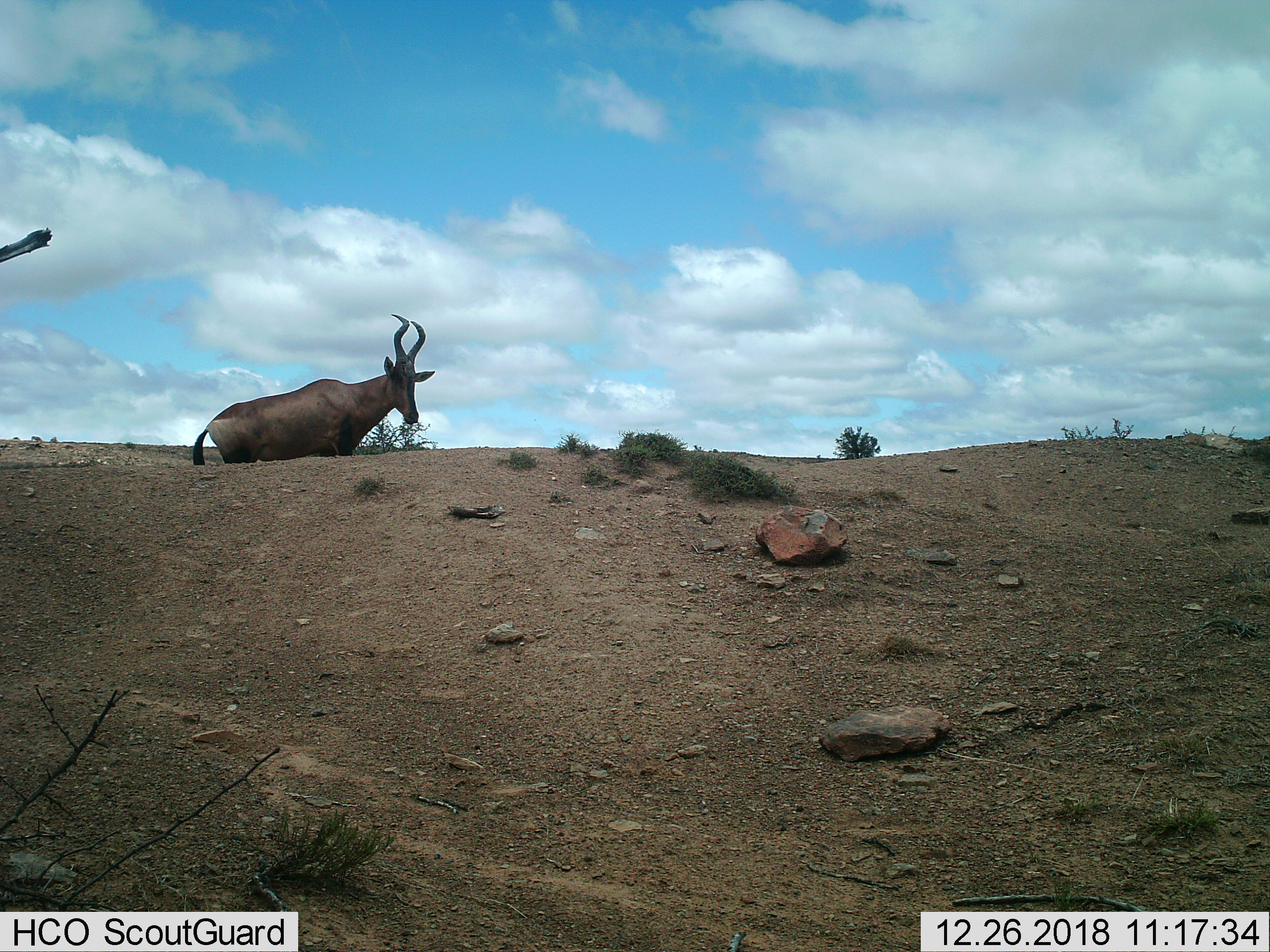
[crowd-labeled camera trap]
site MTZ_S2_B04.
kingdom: Animalia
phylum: Chordata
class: Mammalia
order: Artiodactyla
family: Bovidae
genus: Alcelaphus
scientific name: Alcelaphus buselaphus caama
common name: red hartebeest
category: hartebeestred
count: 1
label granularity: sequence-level